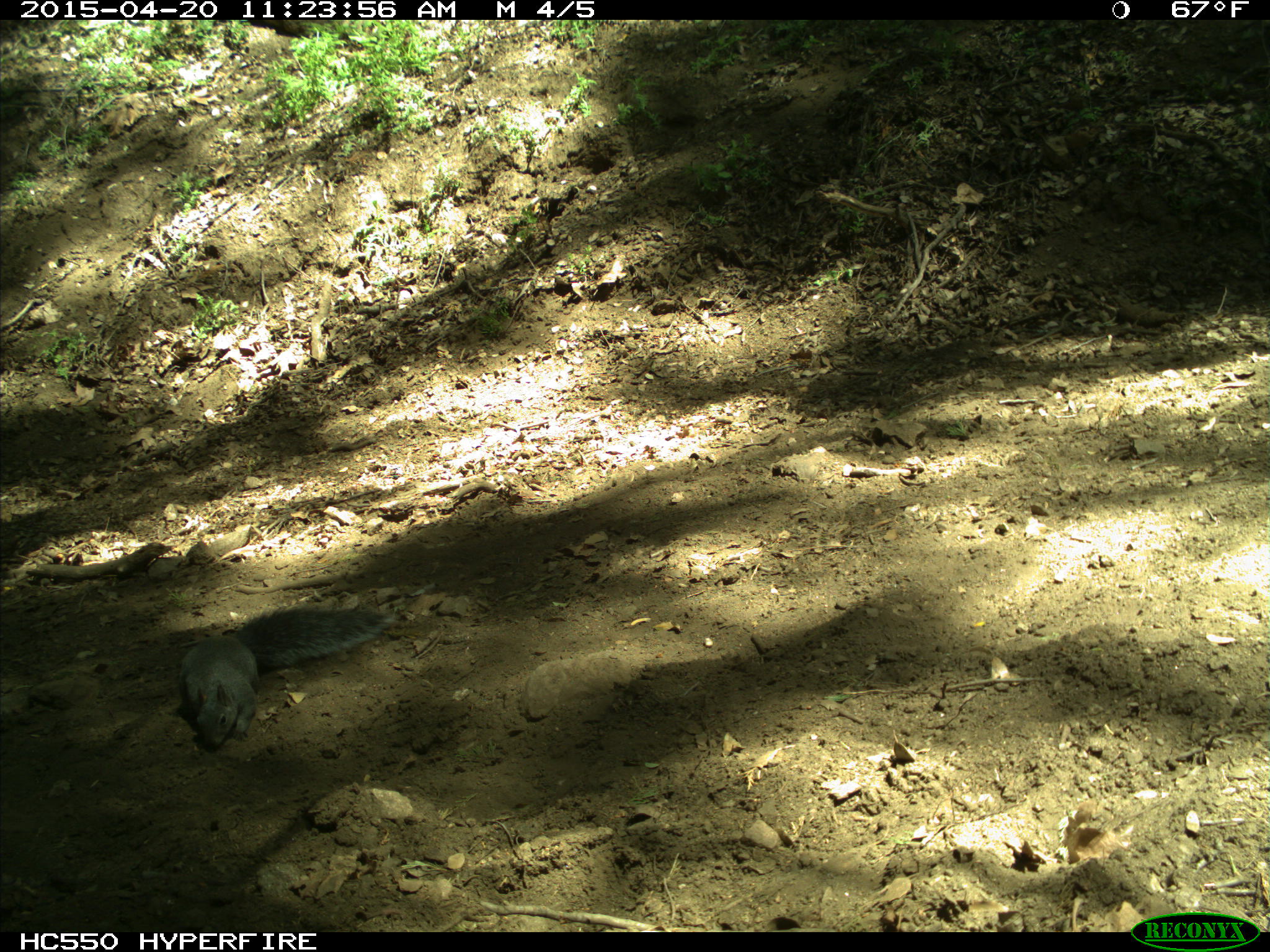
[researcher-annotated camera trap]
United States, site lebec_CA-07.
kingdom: Animalia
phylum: Chordata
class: Mammalia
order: Rodentia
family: Sciuridae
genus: Sciurus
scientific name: Sciurus carolinensis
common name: eastern gray squirrel